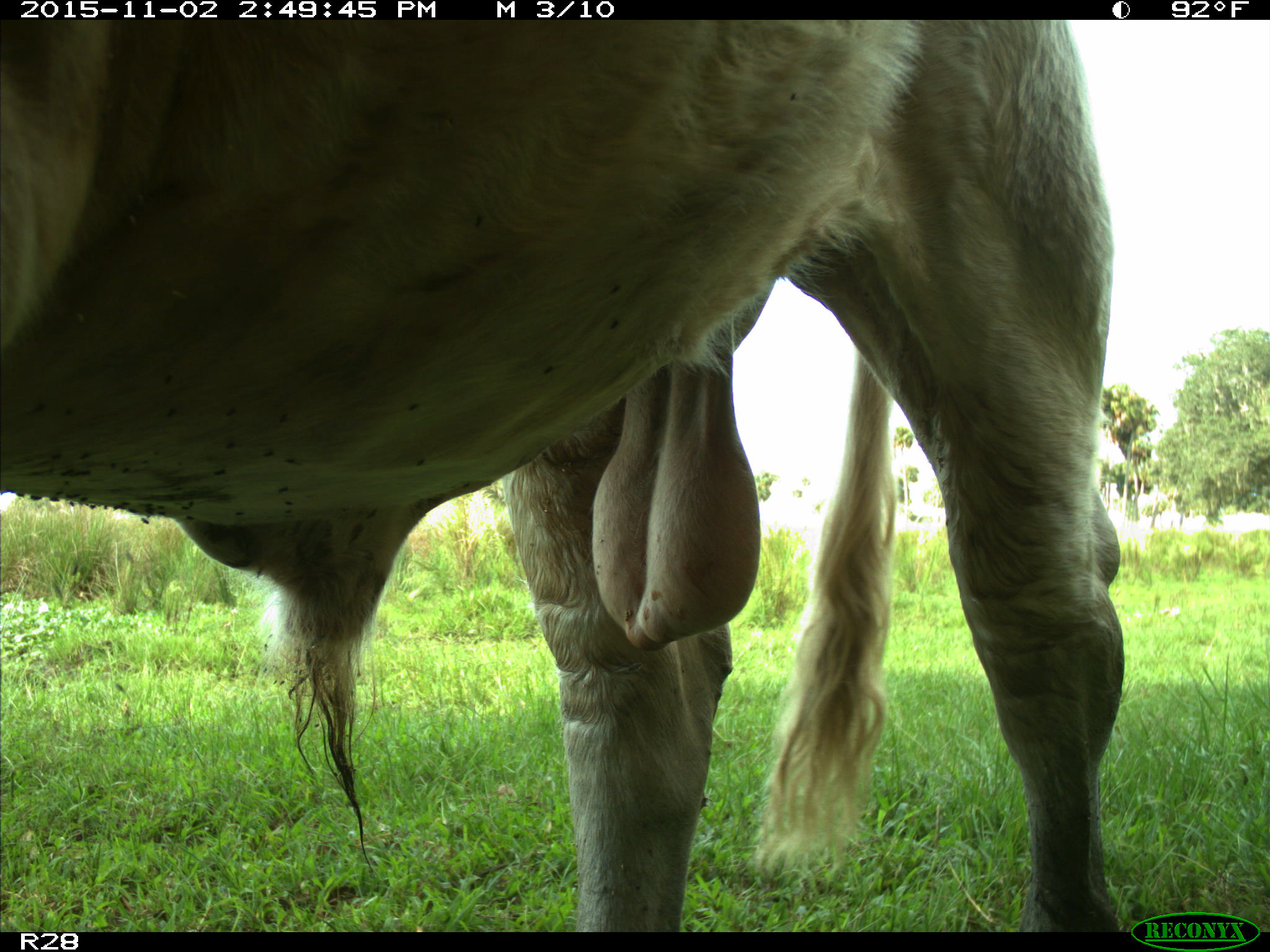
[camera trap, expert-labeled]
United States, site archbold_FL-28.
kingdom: Animalia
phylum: Chordata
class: Mammalia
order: Artiodactyla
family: Bovidae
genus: Bos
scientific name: Bos taurus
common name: domestic cow